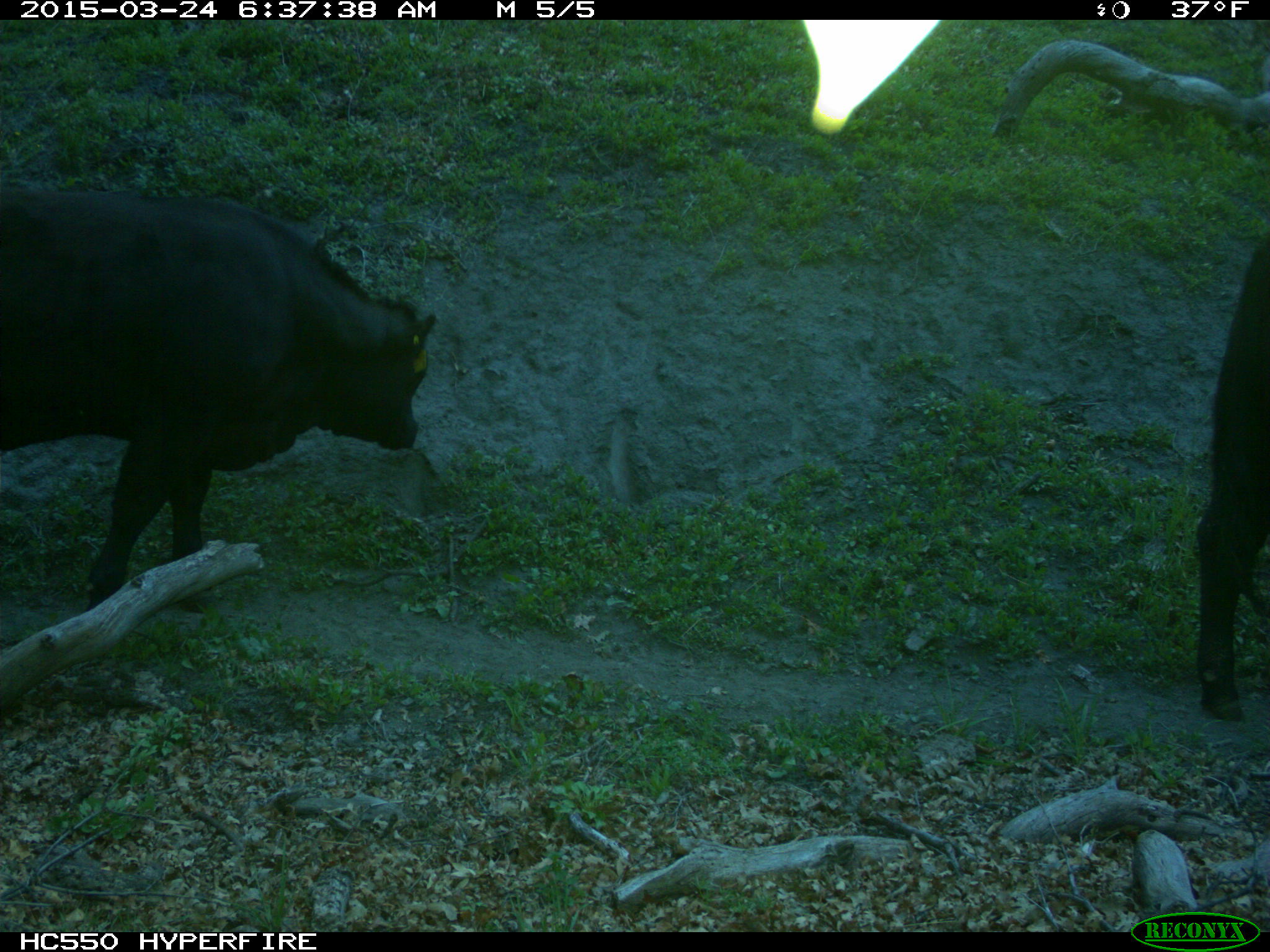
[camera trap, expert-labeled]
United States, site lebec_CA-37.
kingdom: Animalia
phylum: Chordata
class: Mammalia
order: Artiodactyla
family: Bovidae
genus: Bos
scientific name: Bos taurus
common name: domestic cow